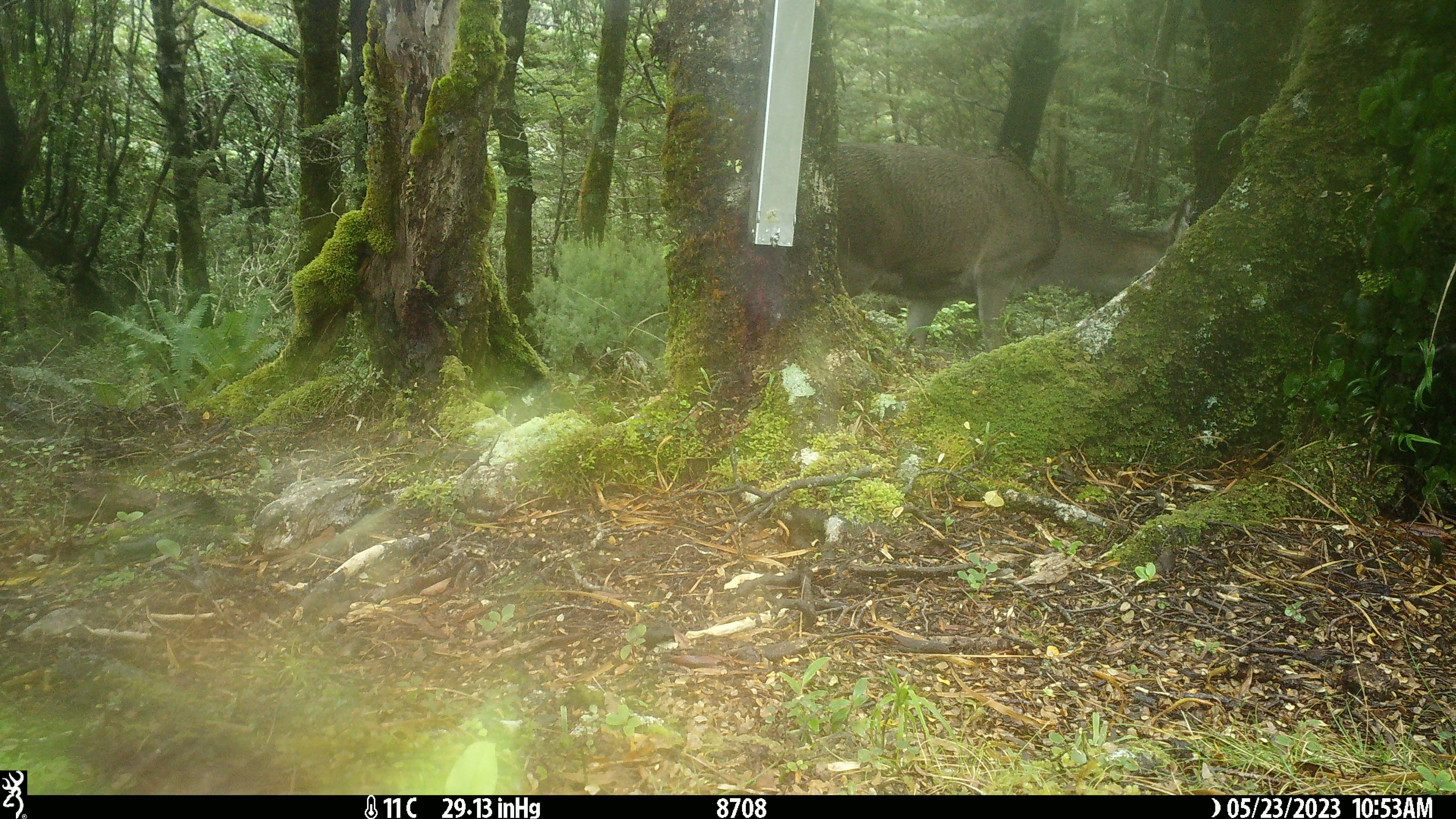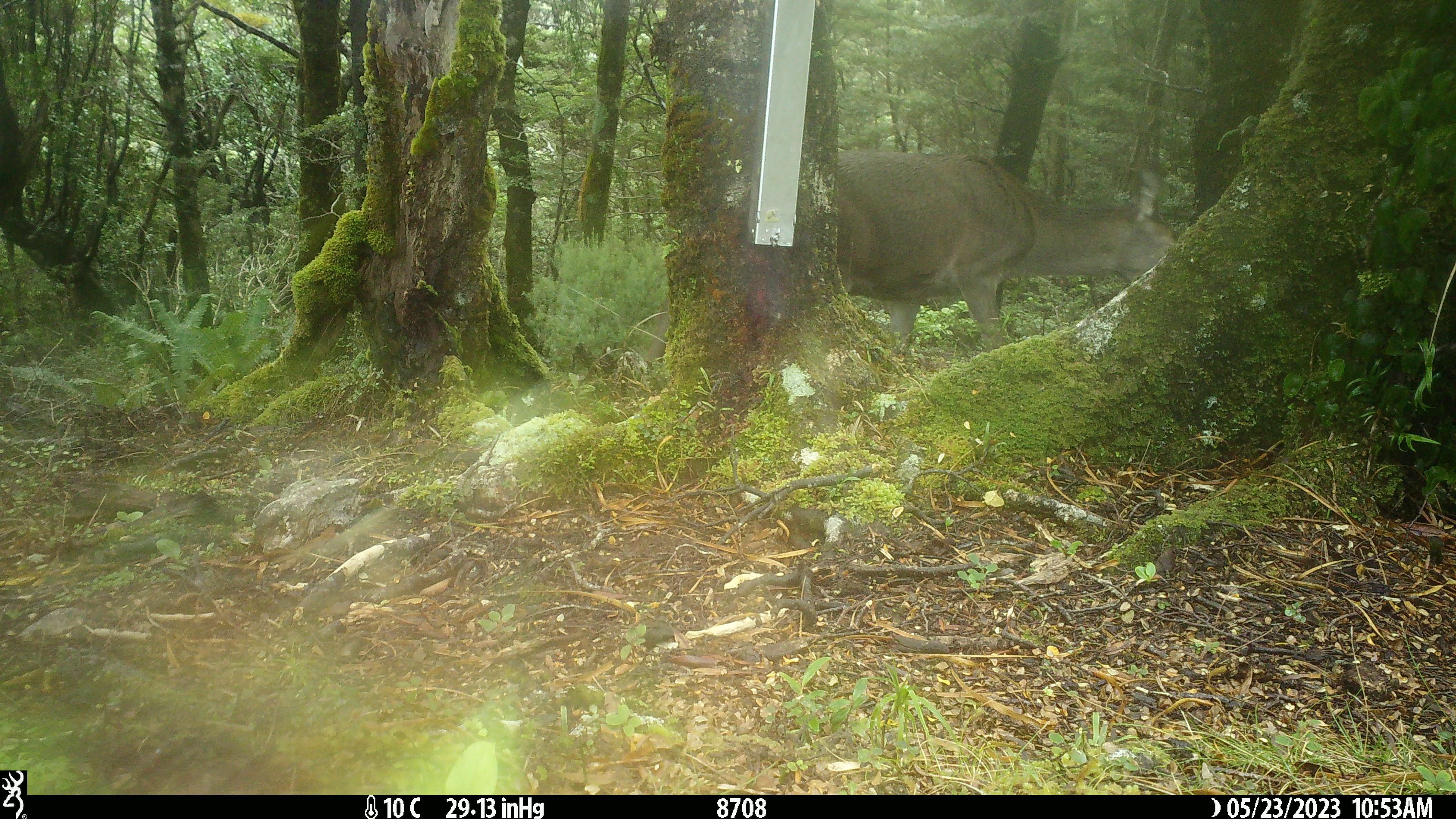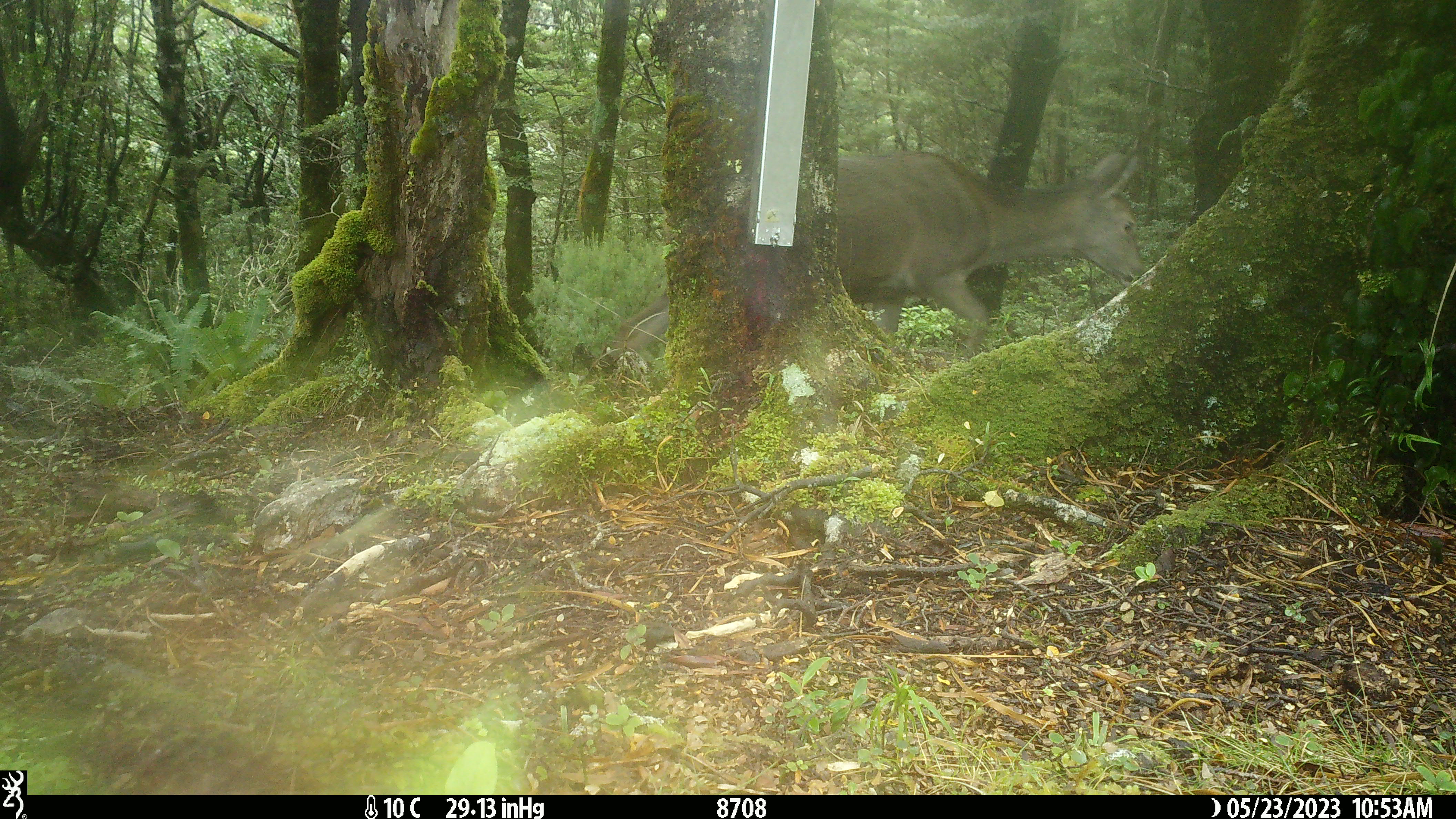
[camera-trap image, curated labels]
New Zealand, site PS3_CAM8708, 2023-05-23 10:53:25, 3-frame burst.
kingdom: Animalia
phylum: Chordata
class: Mammalia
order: Artiodactyla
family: Cervidae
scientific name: Cervidae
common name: deer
Deer (Cervidae).